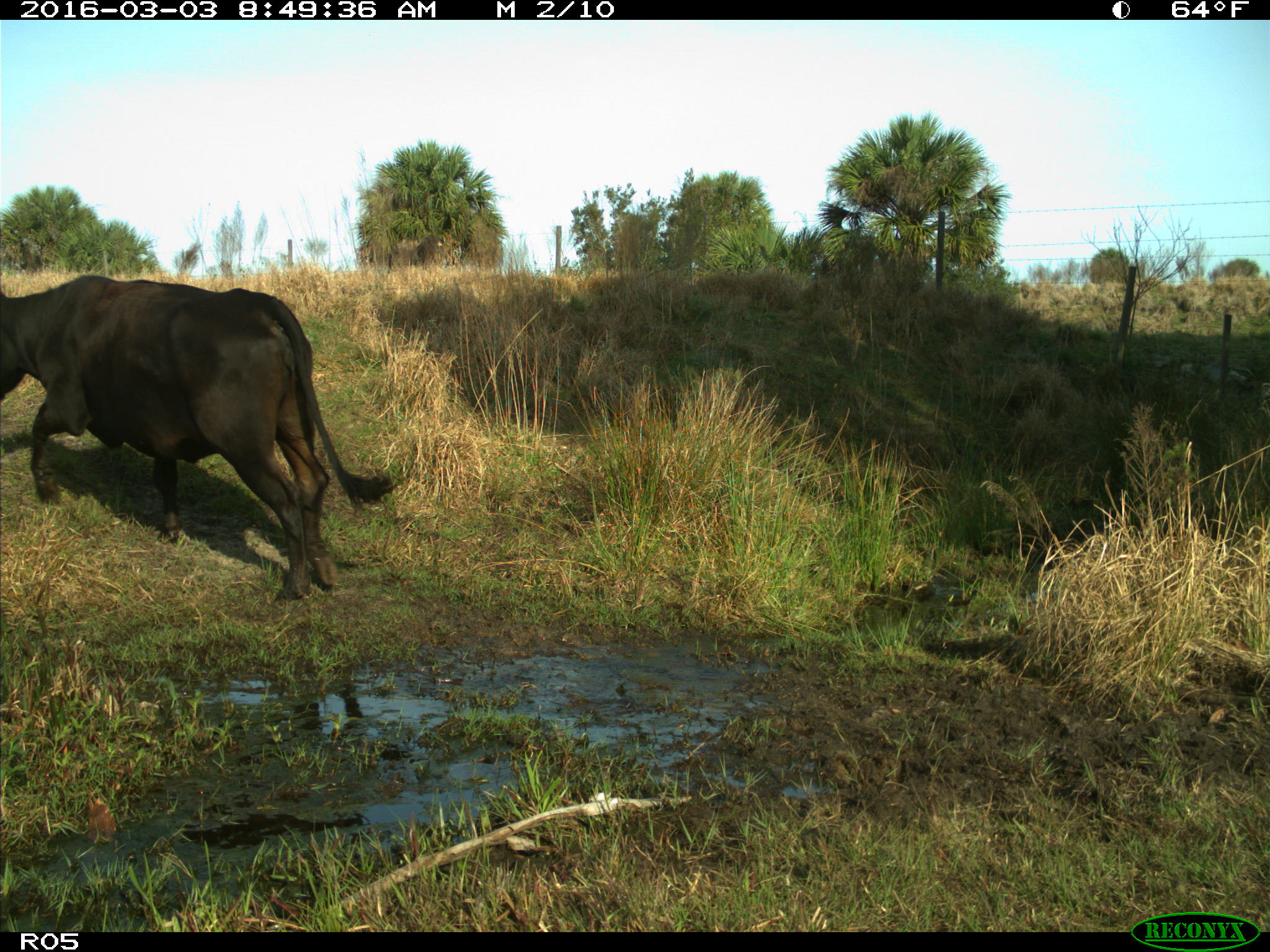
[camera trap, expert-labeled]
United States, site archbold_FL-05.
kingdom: Animalia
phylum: Chordata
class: Mammalia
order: Artiodactyla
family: Bovidae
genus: Bos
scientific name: Bos taurus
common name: domestic cow